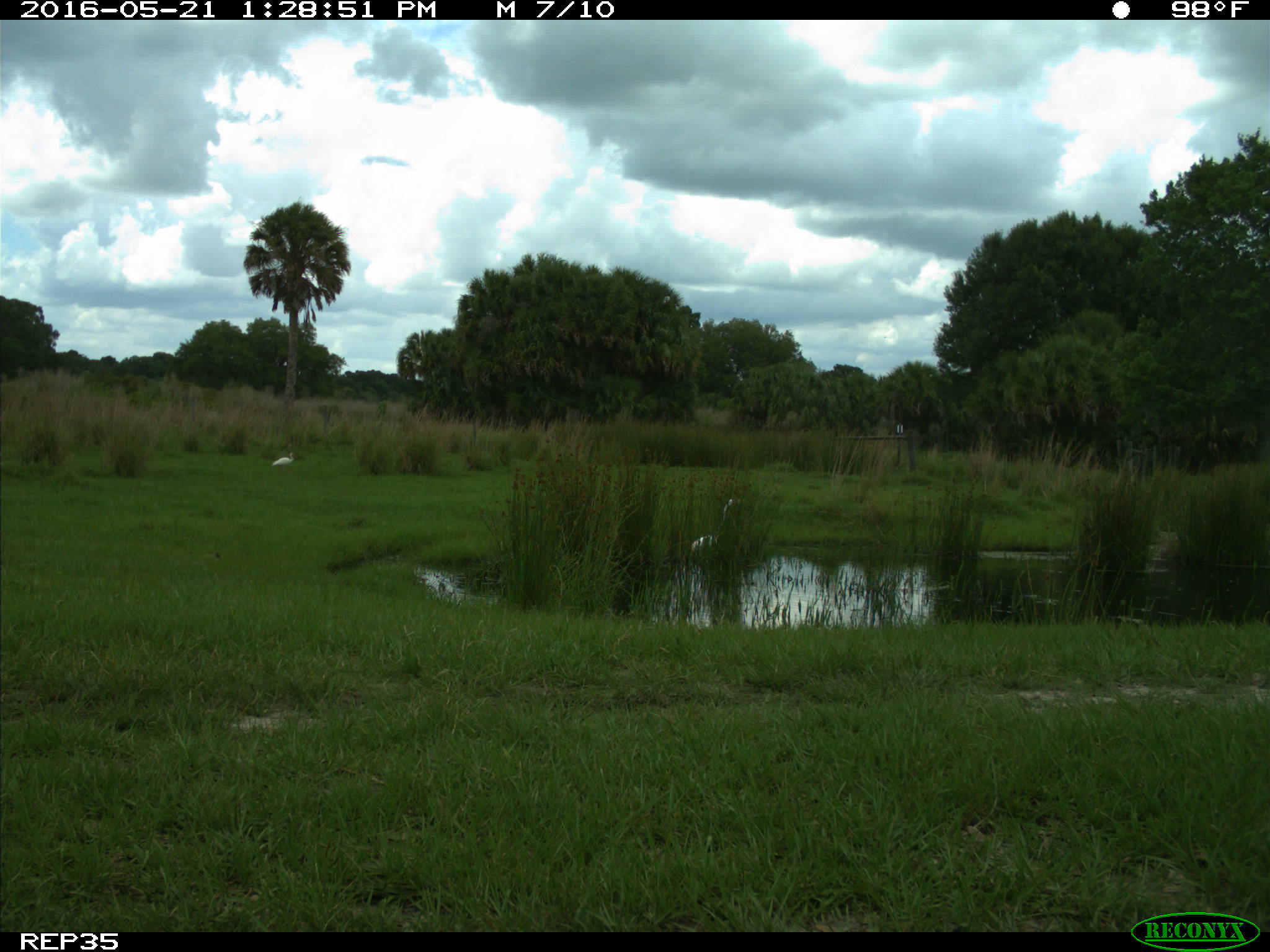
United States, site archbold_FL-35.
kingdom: Animalia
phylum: Chordata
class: Aves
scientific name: Aves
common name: birds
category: unidentified bird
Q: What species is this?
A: Unidentified bird (birds) (Aves).